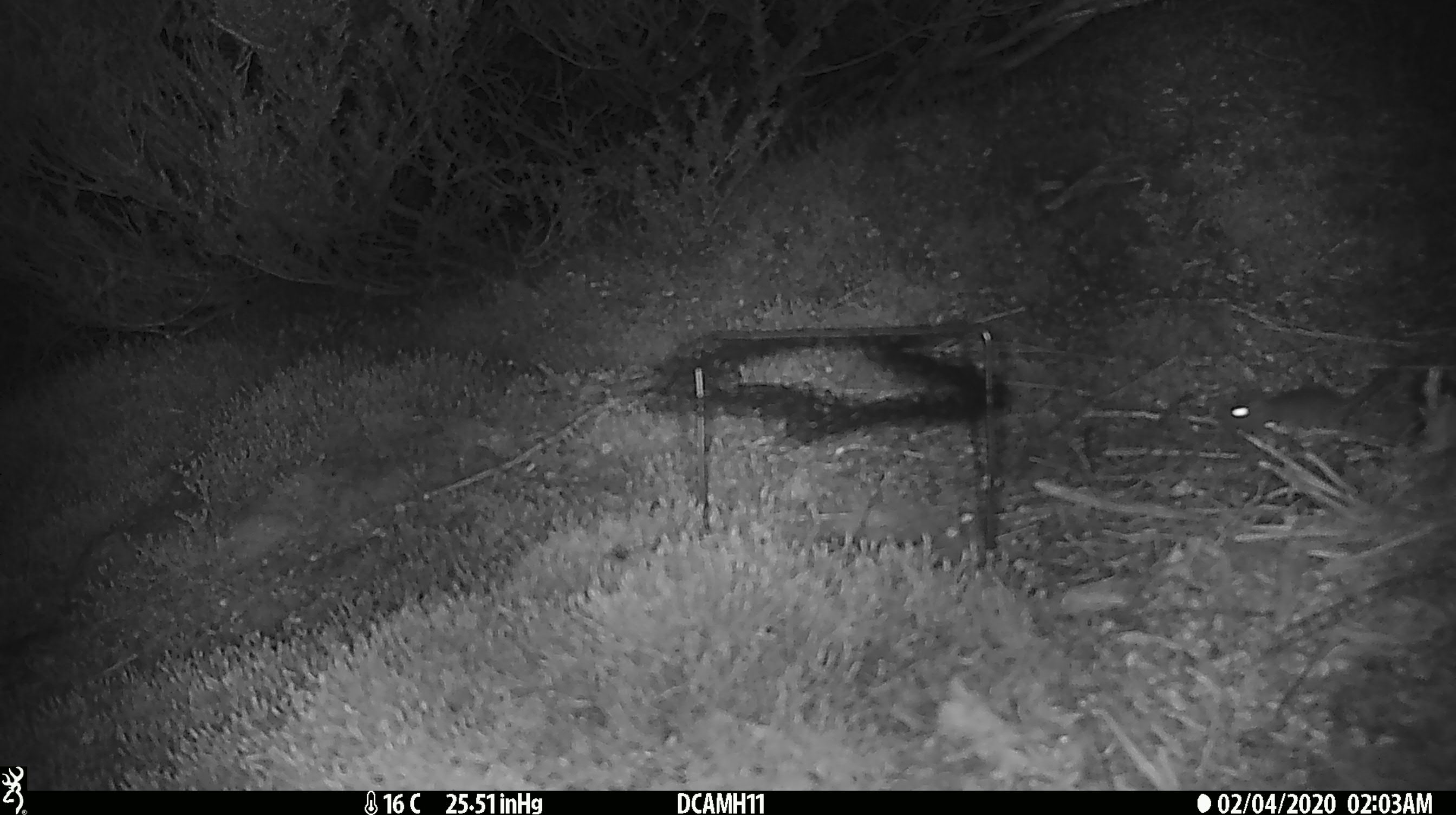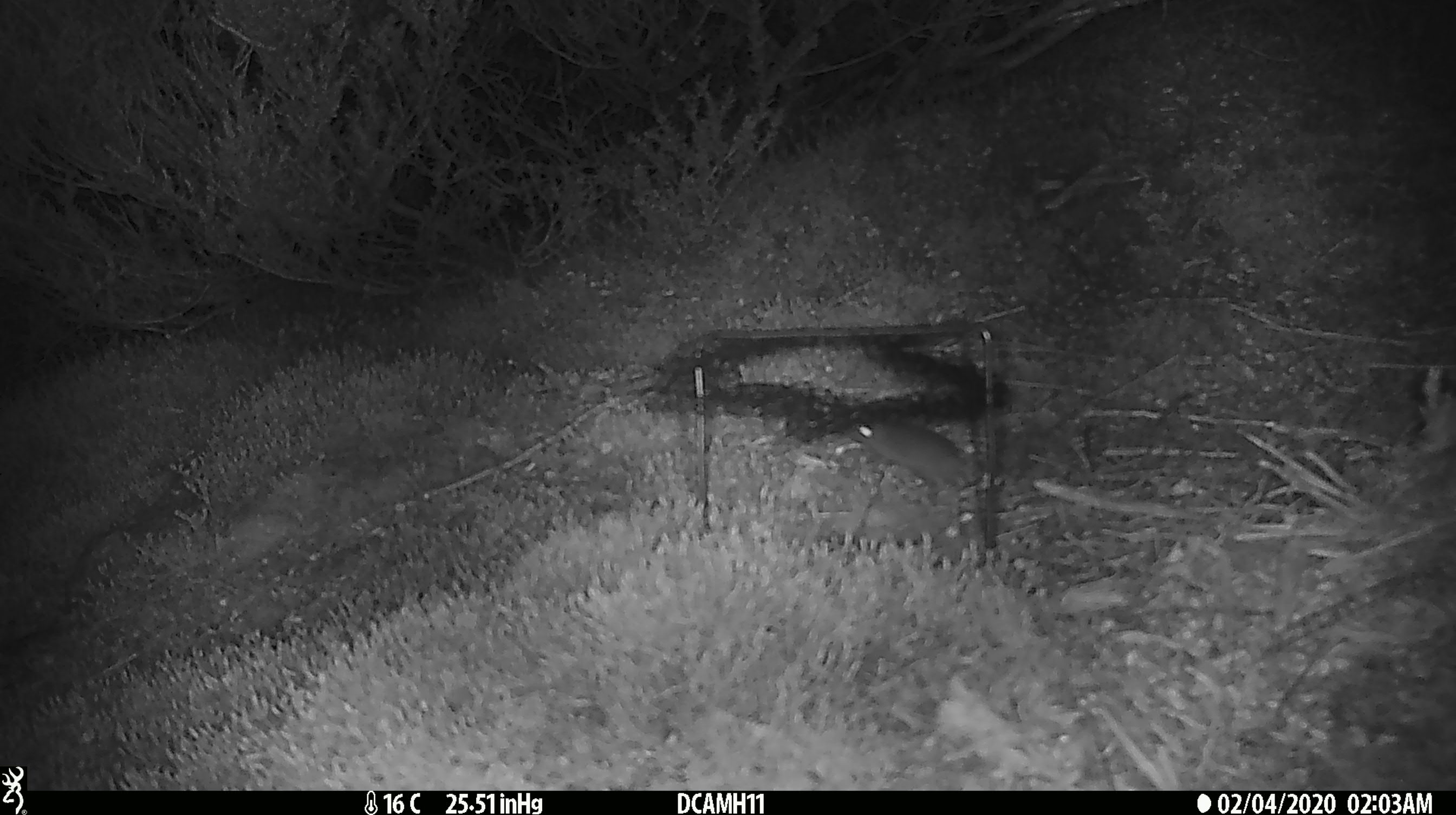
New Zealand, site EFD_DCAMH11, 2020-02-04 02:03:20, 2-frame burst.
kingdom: Animalia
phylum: Chordata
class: Mammalia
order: Rodentia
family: Muridae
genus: Mus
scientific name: Mus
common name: mouse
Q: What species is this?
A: Mouse (Mus).